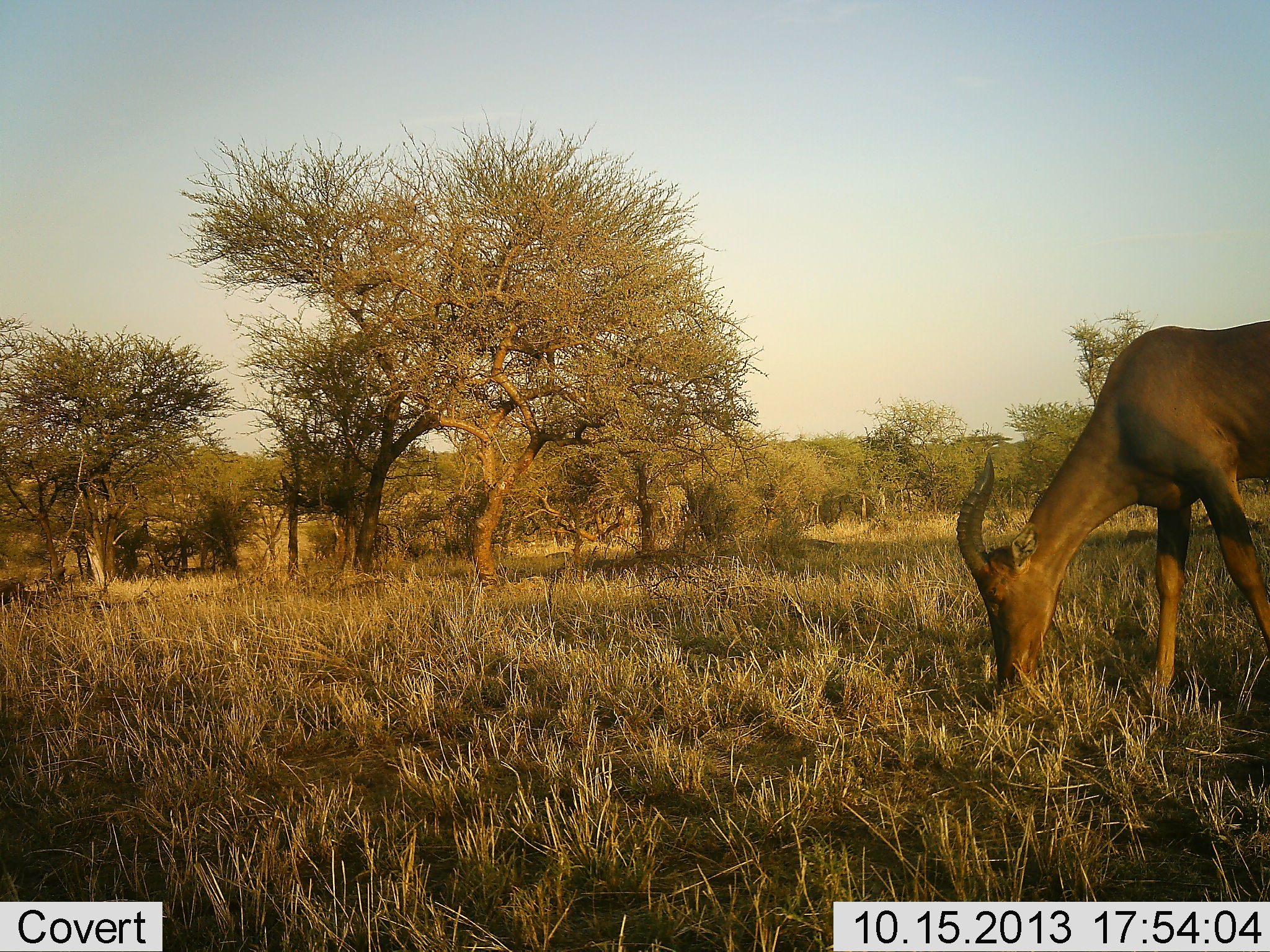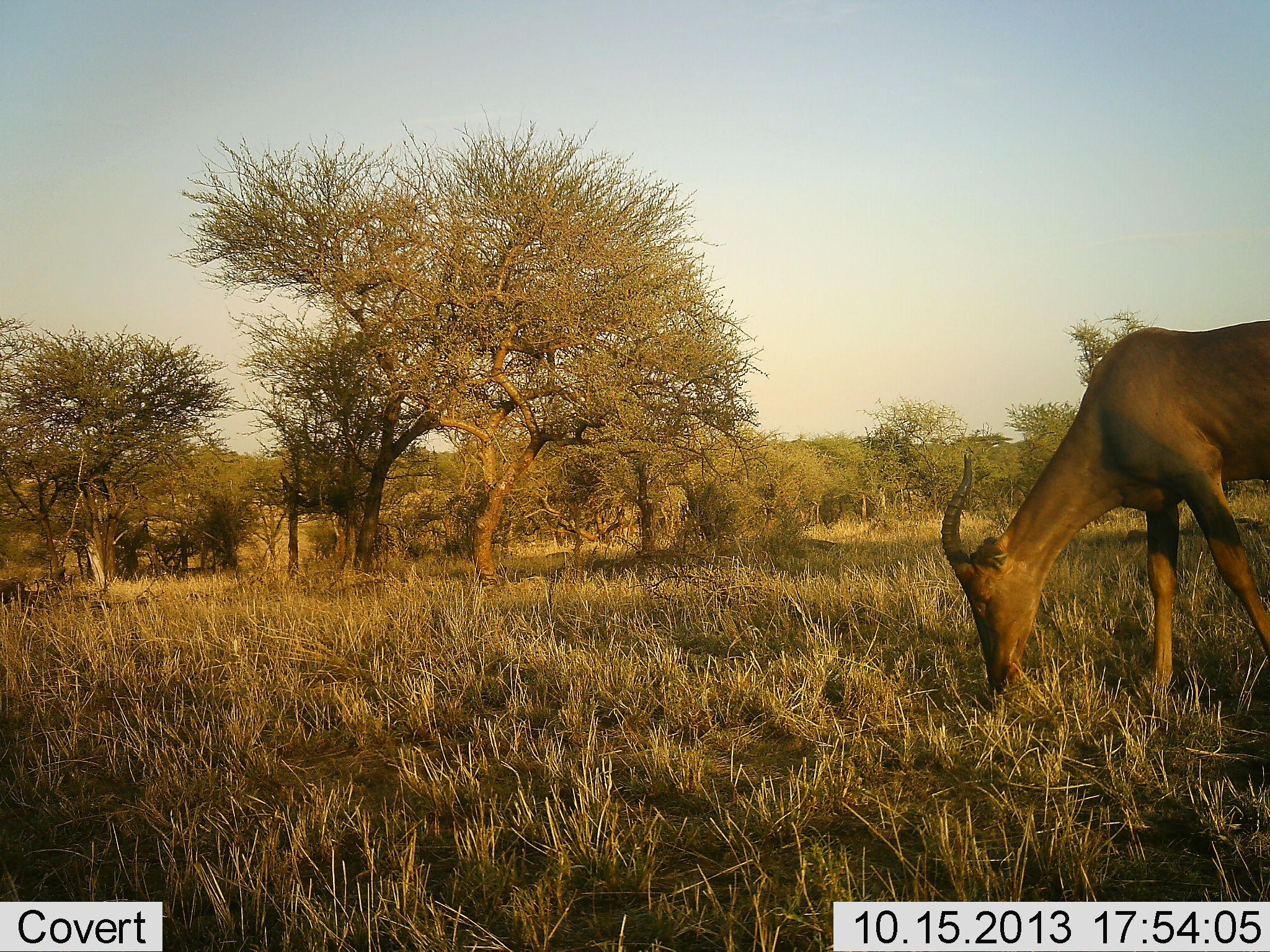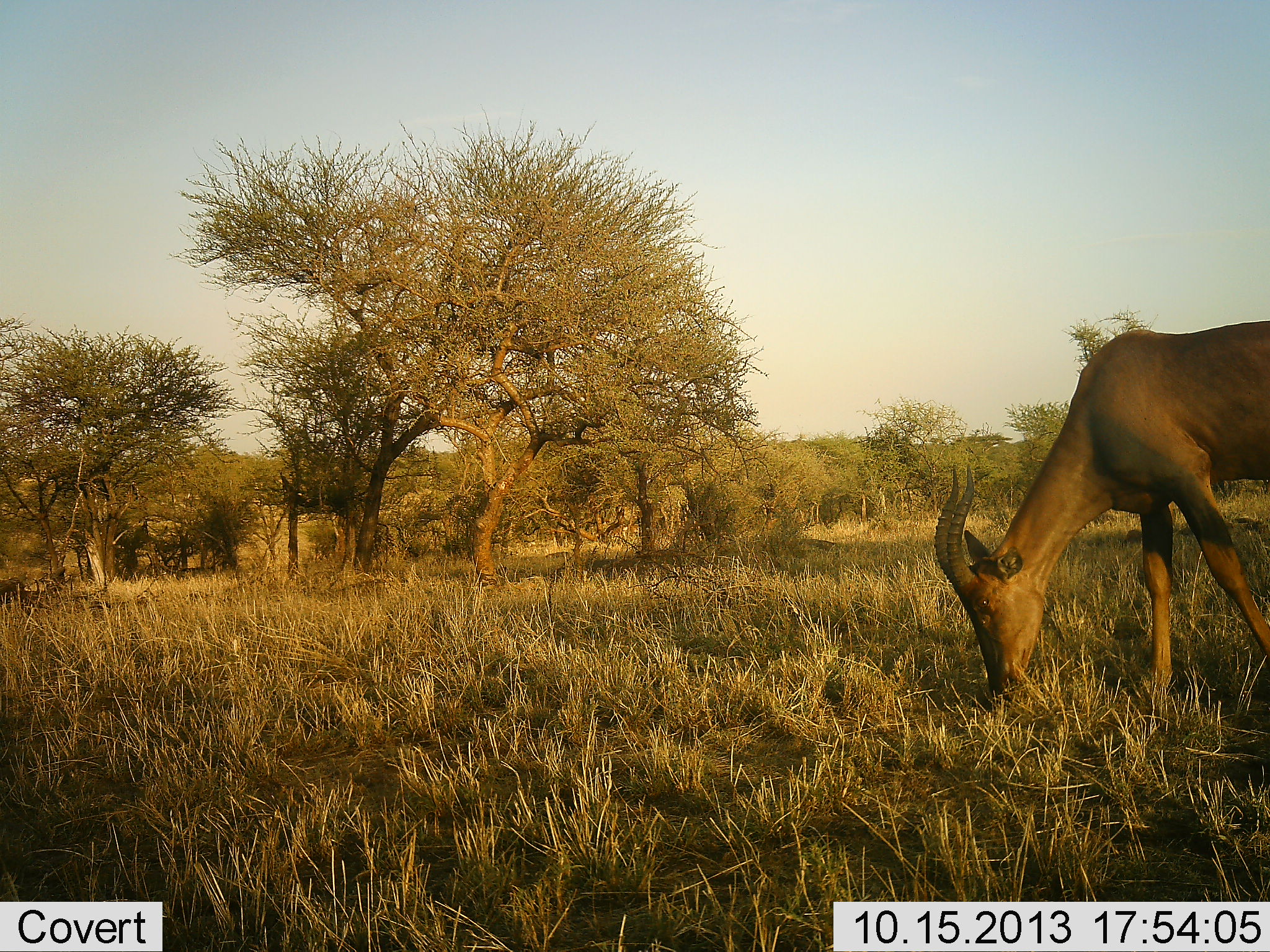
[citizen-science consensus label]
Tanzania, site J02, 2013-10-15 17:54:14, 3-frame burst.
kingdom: Animalia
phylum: Chordata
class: Mammalia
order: Artiodactyla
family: Bovidae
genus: Damaliscus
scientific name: Damaliscus lunatus jimela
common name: topi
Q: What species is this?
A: Topi (Damaliscus lunatus jimela).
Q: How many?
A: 1.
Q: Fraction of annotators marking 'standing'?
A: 30%.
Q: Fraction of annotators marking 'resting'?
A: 0%.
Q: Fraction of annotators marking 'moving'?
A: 0%.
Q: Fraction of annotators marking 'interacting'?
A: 0%.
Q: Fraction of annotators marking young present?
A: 0%.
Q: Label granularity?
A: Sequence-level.